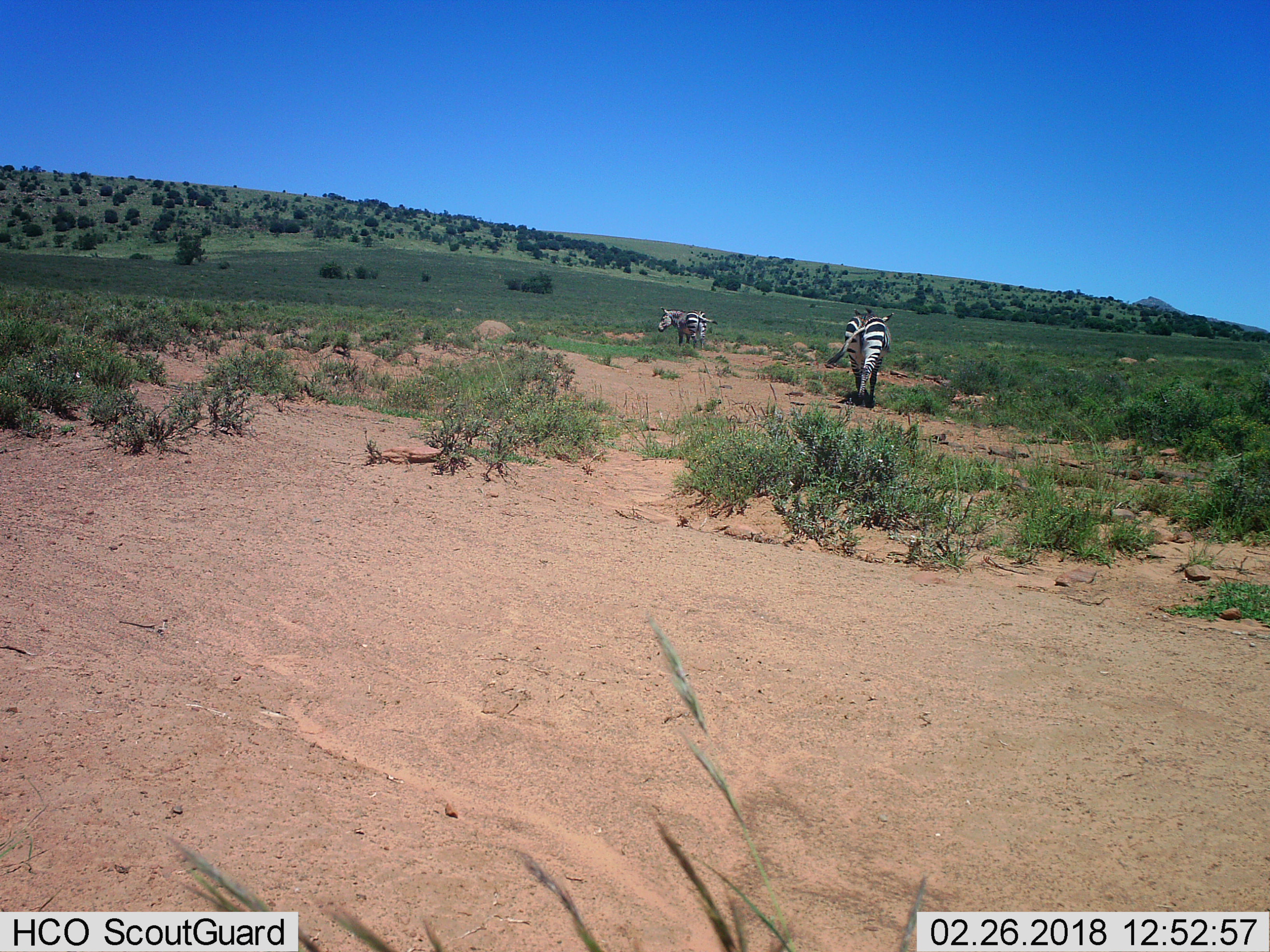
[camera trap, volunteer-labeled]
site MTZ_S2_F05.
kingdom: Animalia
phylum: Chordata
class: Mammalia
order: Perissodactyla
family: Equidae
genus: Equus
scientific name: Equus zebra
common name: mountain zebra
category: zebramountain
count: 2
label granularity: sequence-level